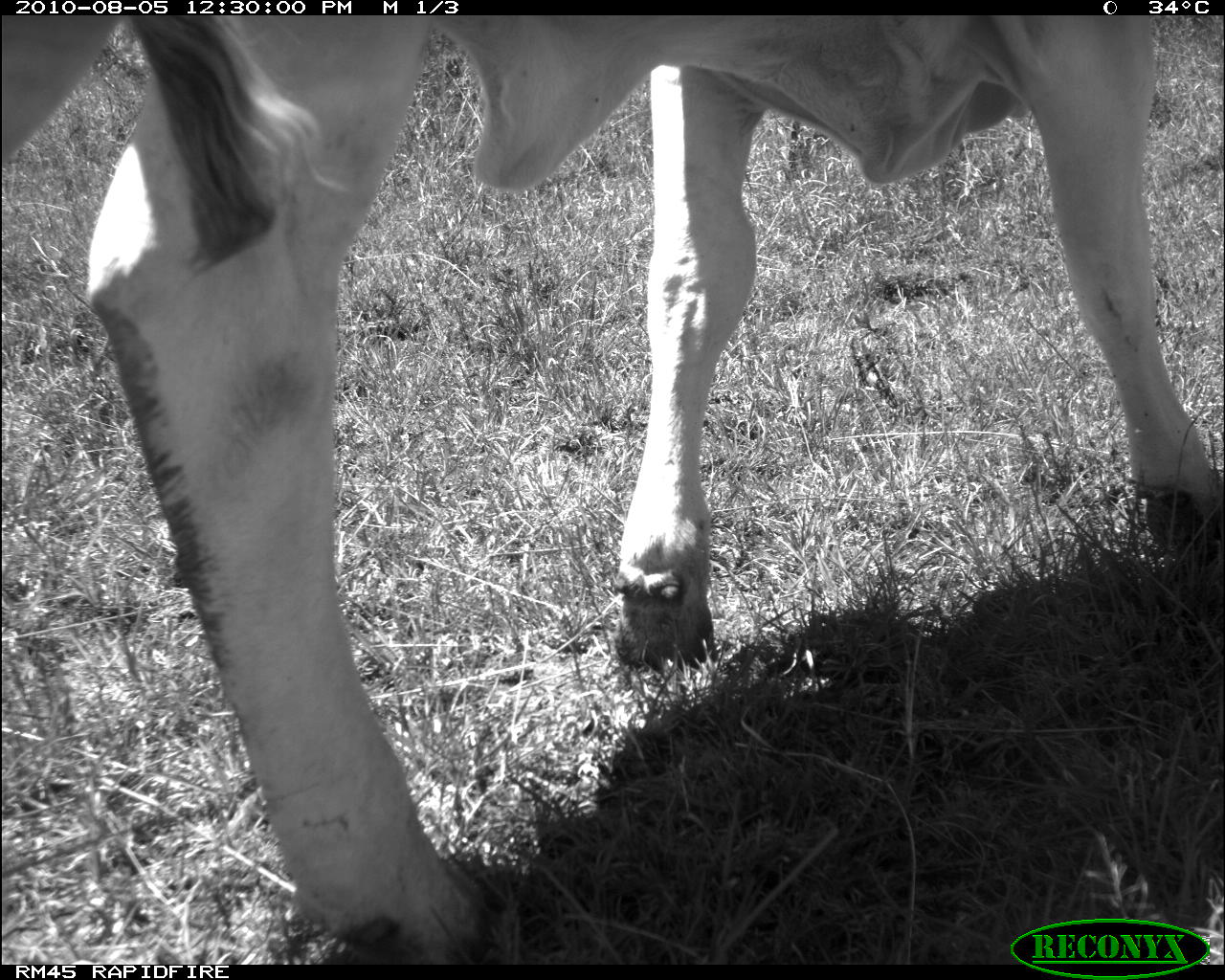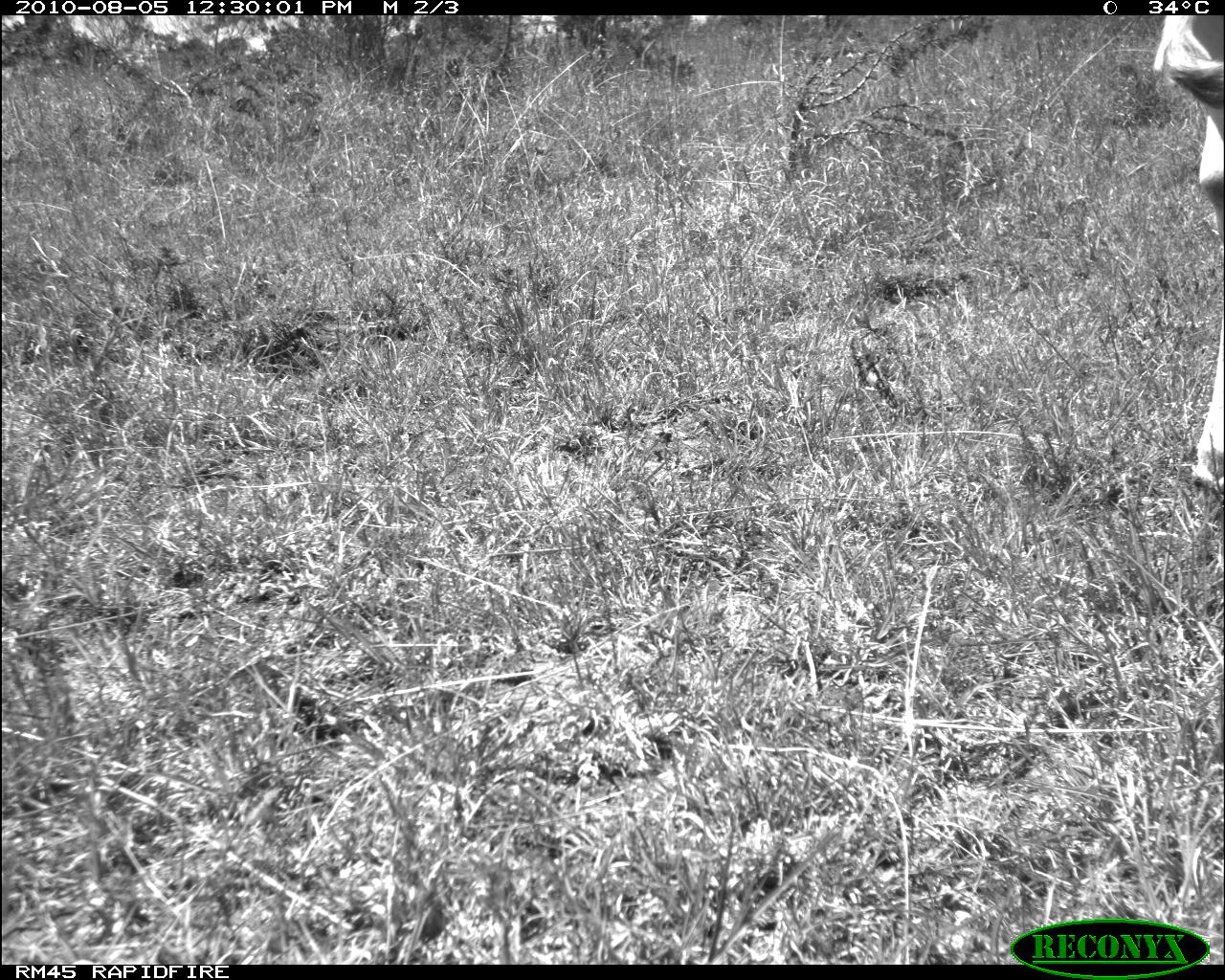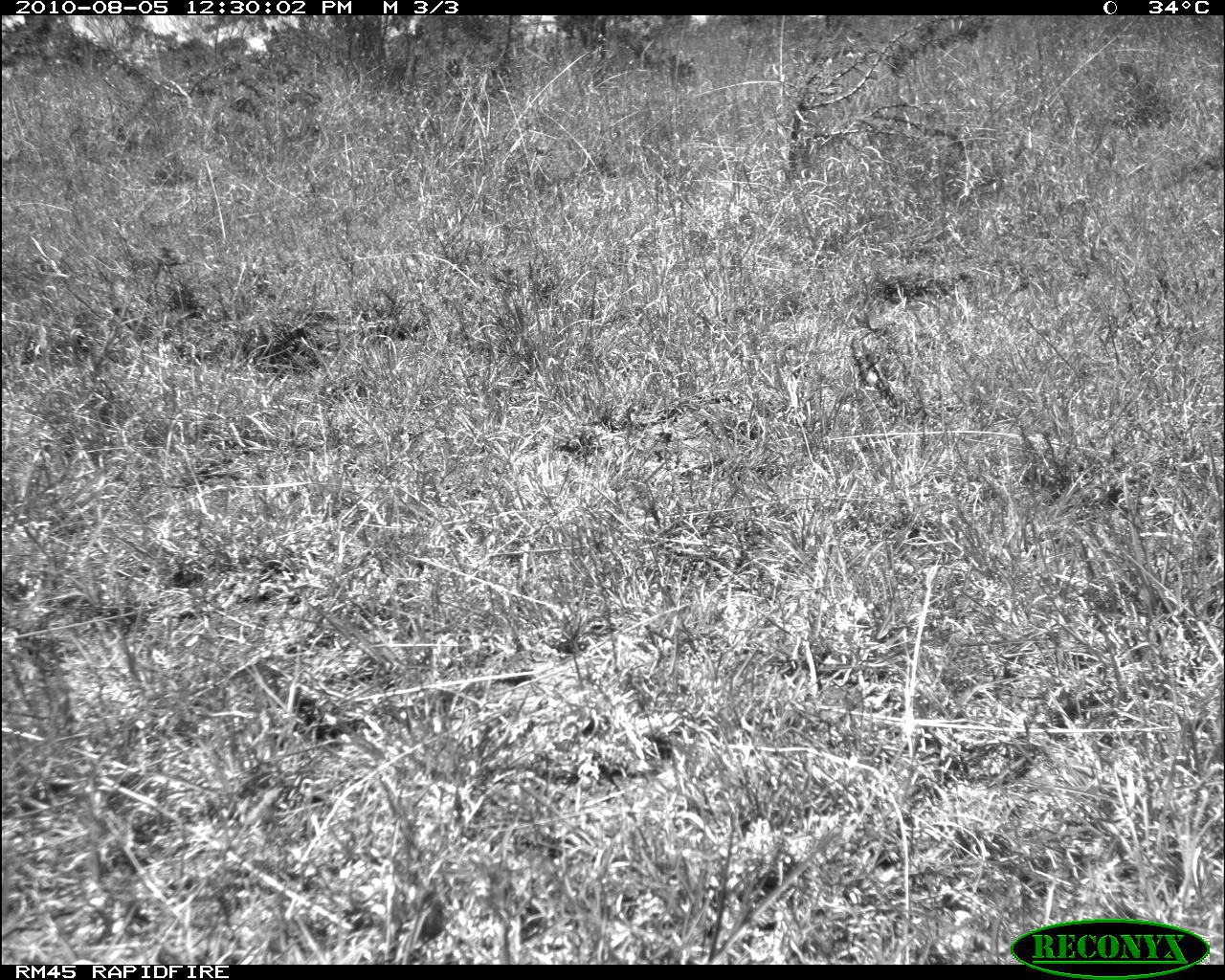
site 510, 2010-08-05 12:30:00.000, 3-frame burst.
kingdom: Animalia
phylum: Chordata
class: Mammalia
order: Artiodactyla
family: Bovidae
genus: Bos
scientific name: Bos taurus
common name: domestic cattle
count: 1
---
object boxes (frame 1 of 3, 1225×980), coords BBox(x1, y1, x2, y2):
bos taurus: BBox(3, 15, 1225, 964)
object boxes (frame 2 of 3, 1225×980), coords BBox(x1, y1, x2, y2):
bos taurus: BBox(1150, 15, 1225, 496)